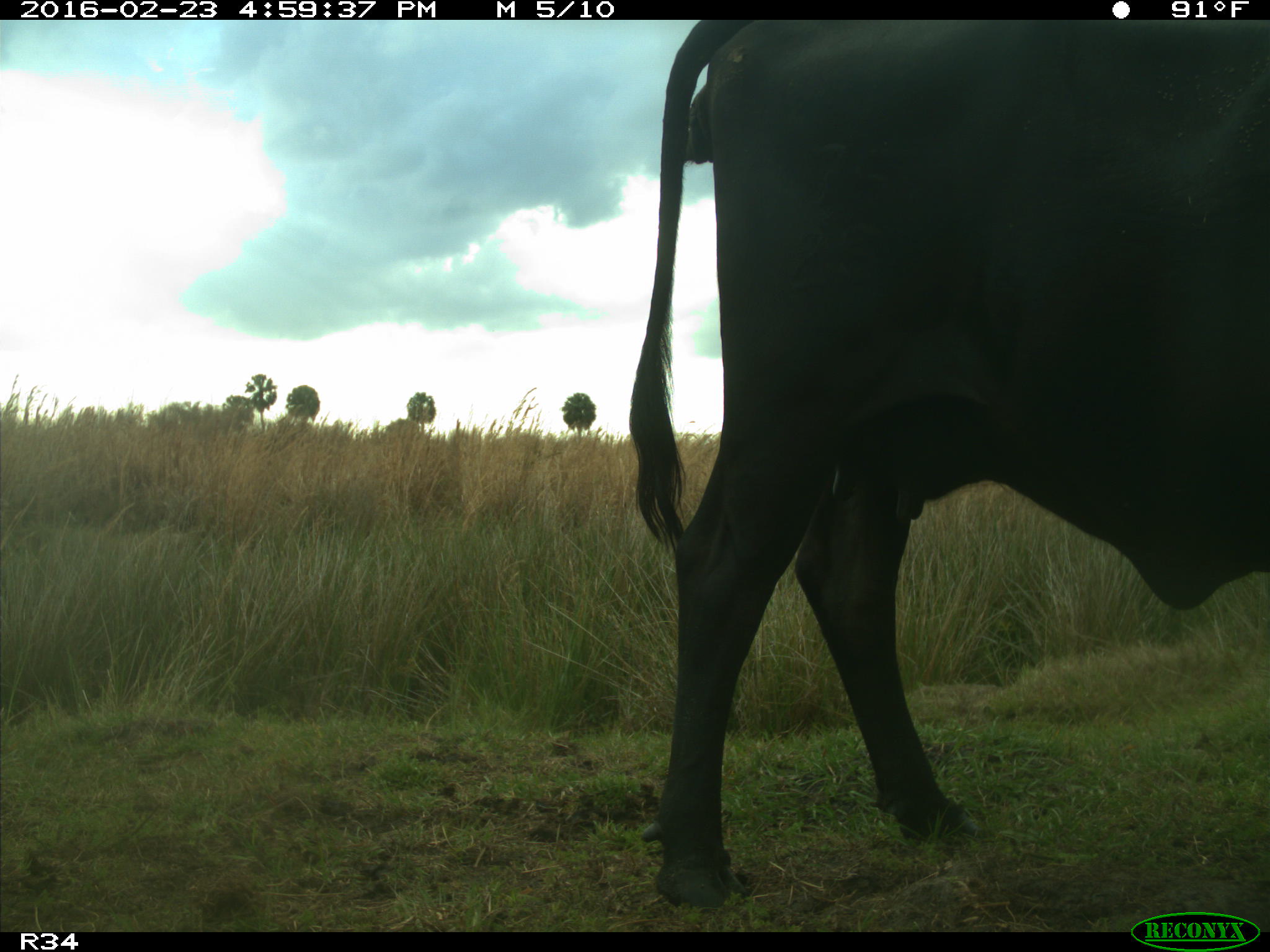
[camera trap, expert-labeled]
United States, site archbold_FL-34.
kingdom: Animalia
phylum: Chordata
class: Mammalia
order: Artiodactyla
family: Bovidae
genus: Bos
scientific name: Bos taurus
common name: domestic cow